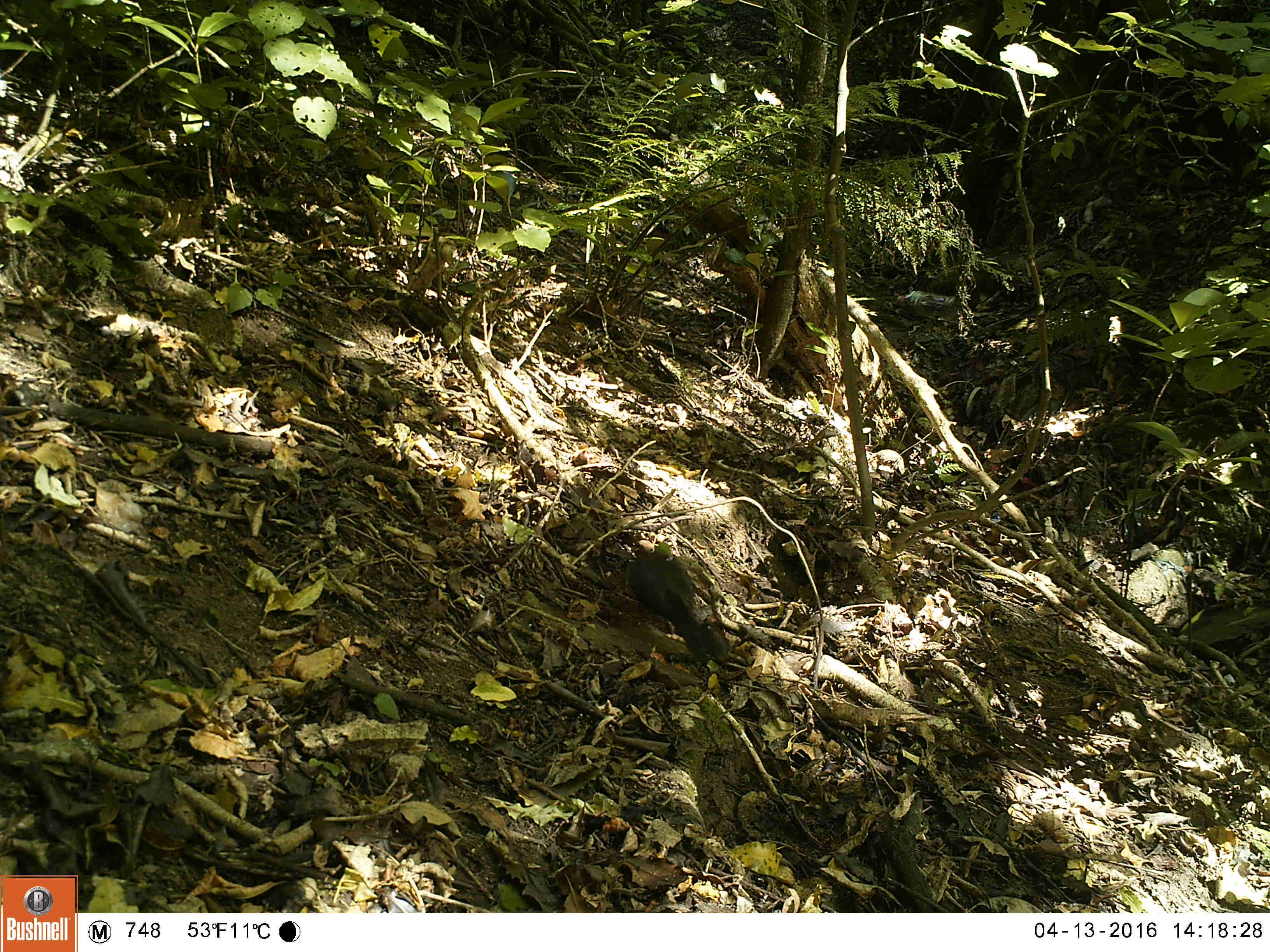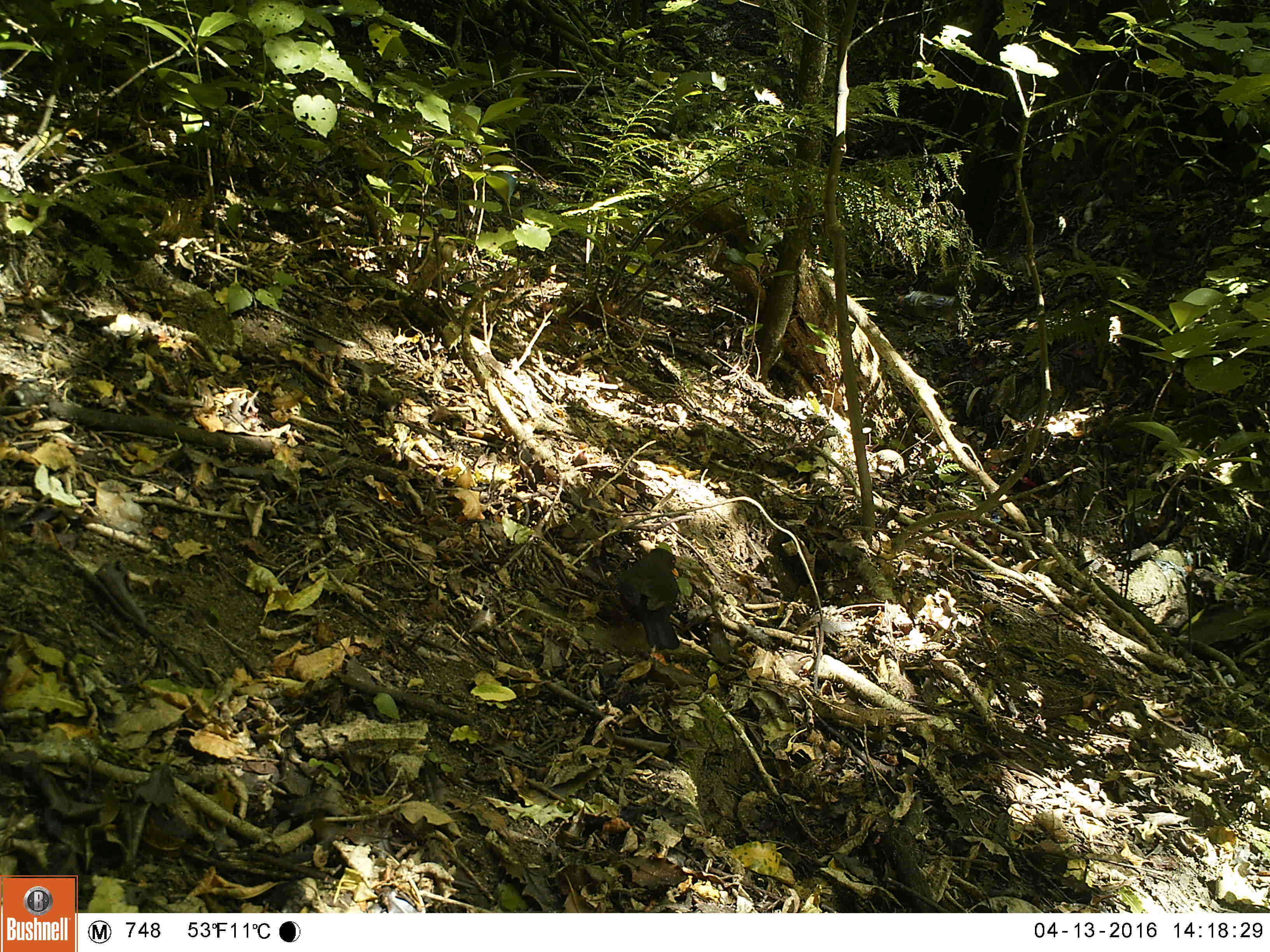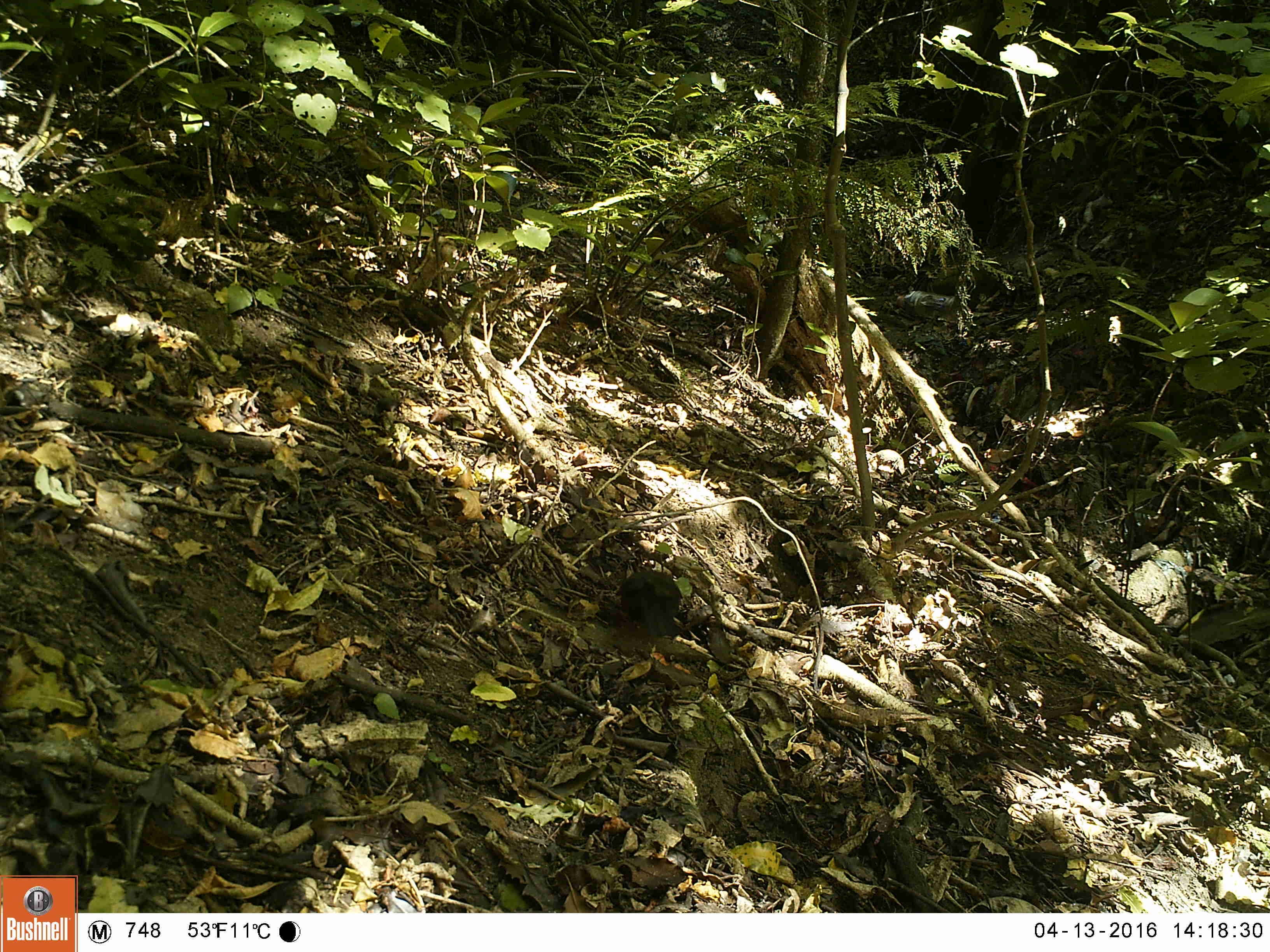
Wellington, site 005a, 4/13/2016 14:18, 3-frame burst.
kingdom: Animalia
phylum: Chordata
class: Aves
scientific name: Aves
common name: bird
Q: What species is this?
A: Bird (Aves).